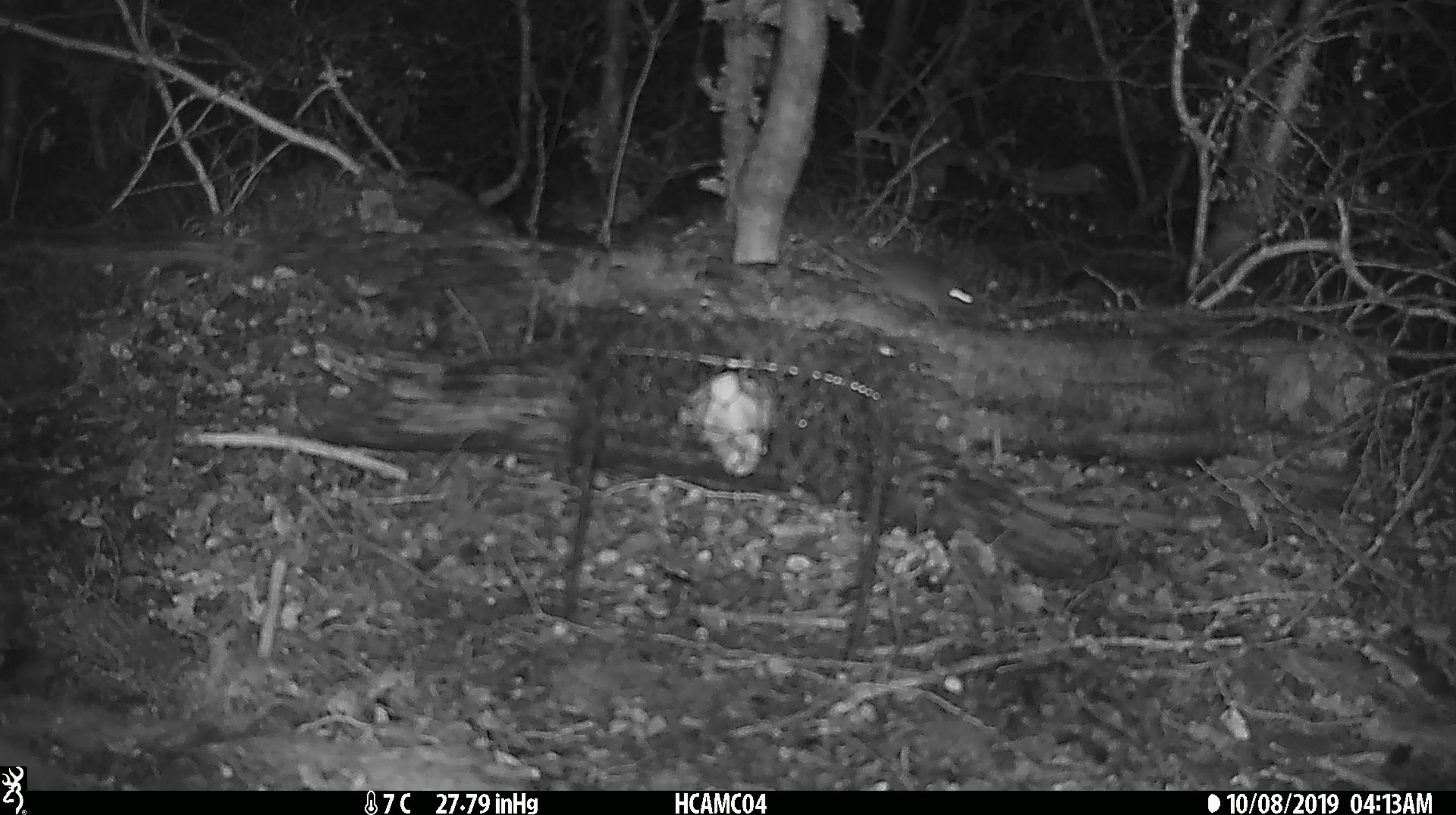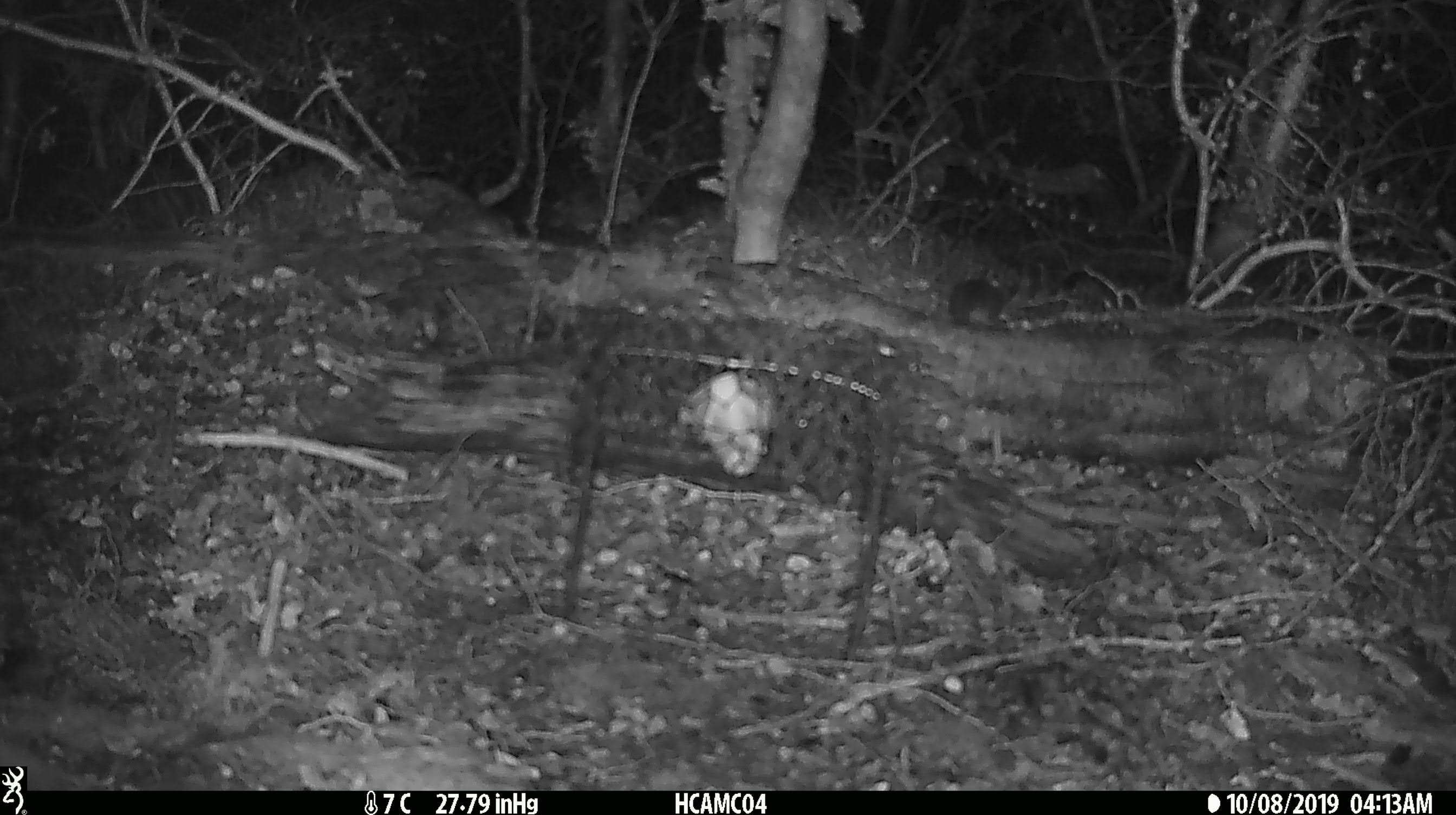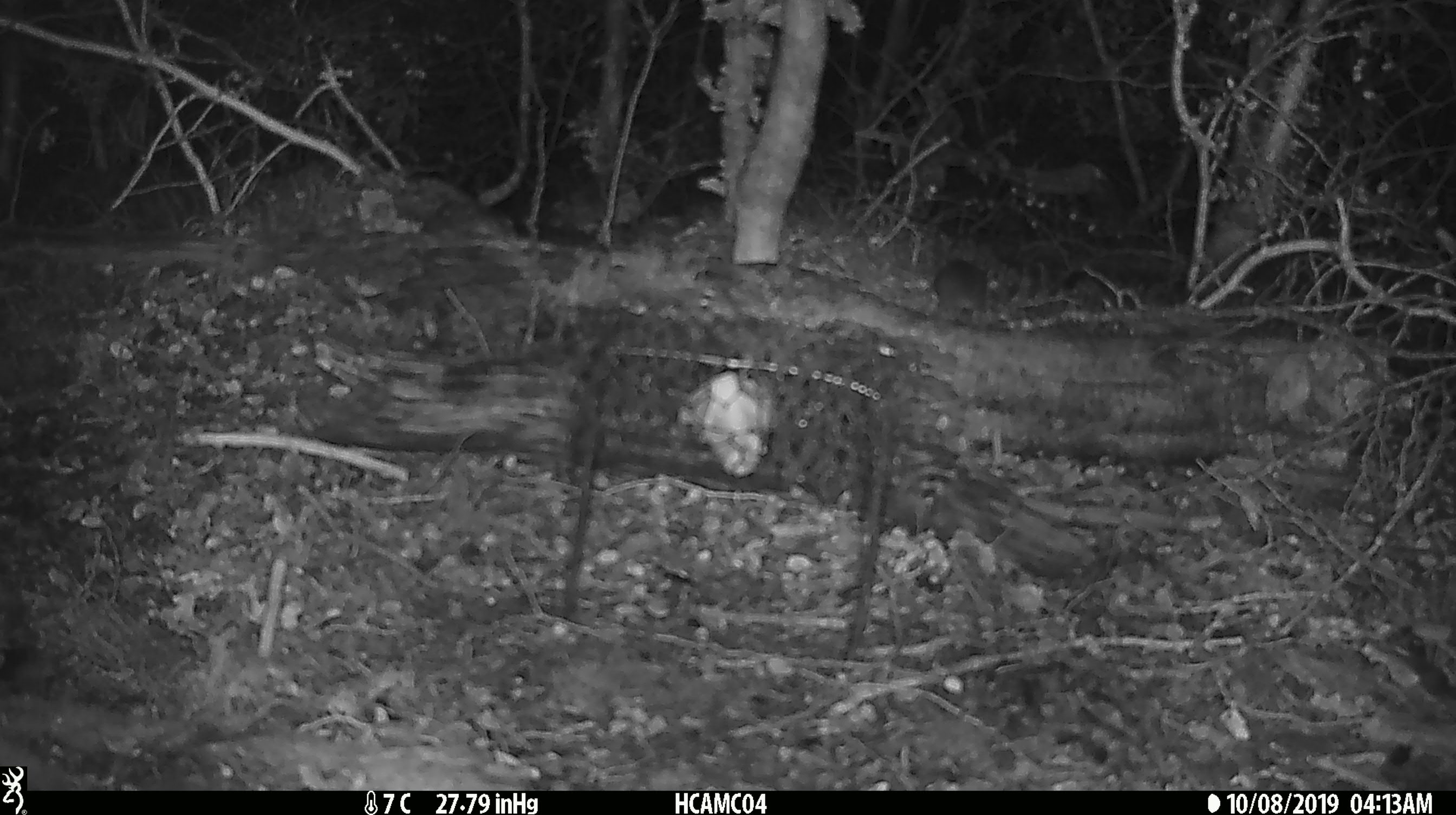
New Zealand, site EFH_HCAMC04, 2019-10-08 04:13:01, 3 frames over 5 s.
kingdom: Animalia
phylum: Chordata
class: Mammalia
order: Rodentia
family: Muridae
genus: Mus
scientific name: Mus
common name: mouse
Mouse (Mus).